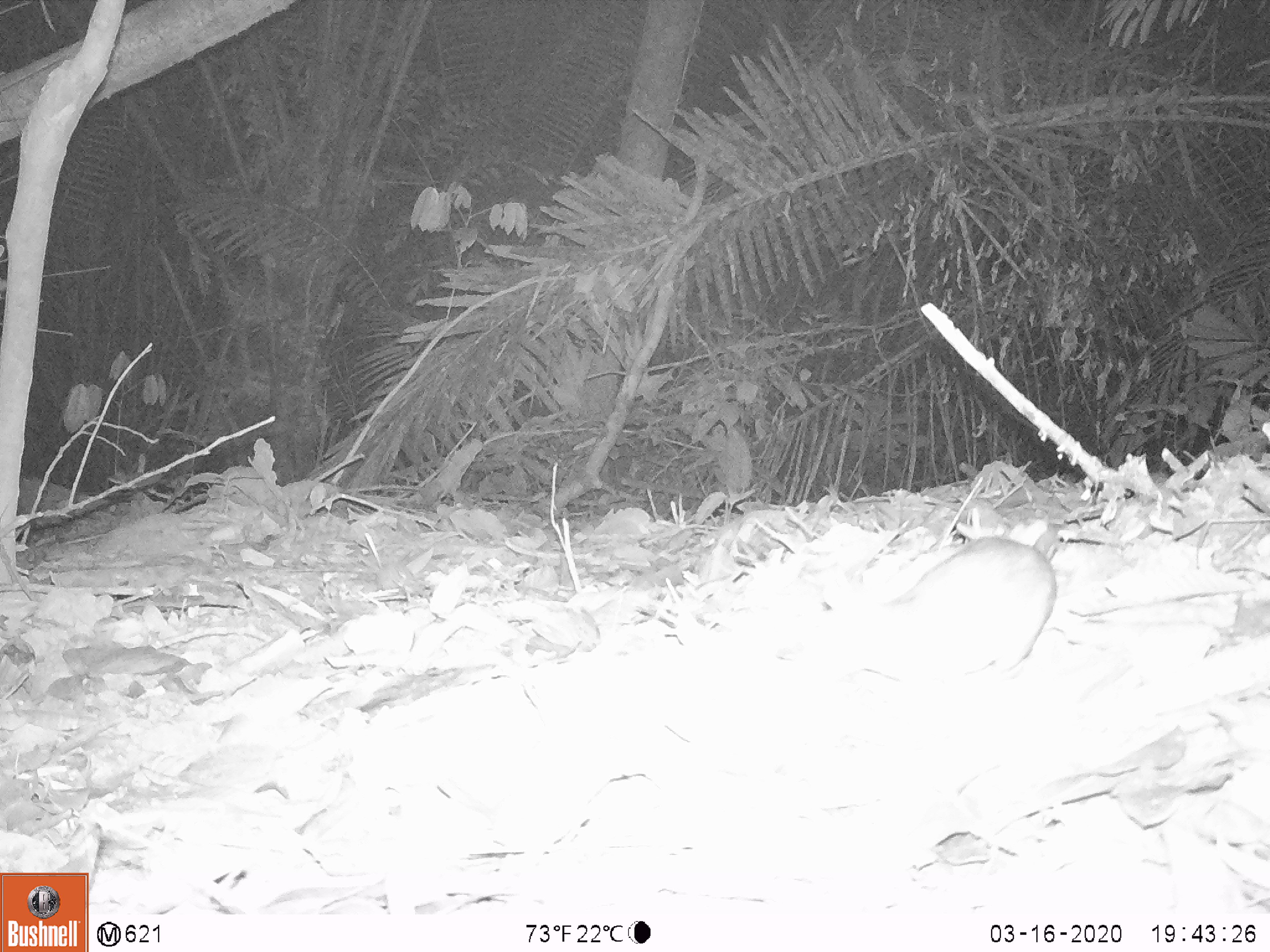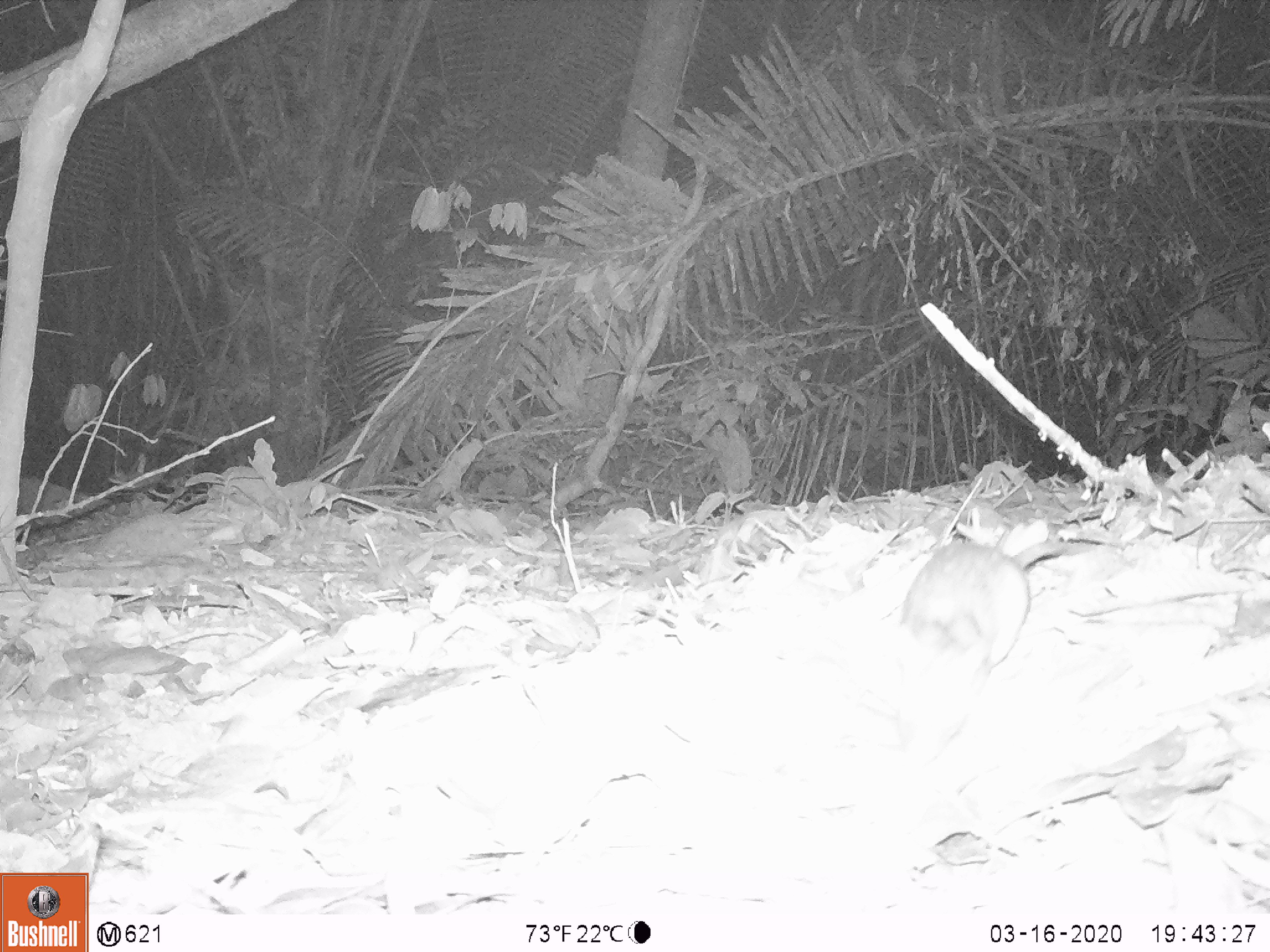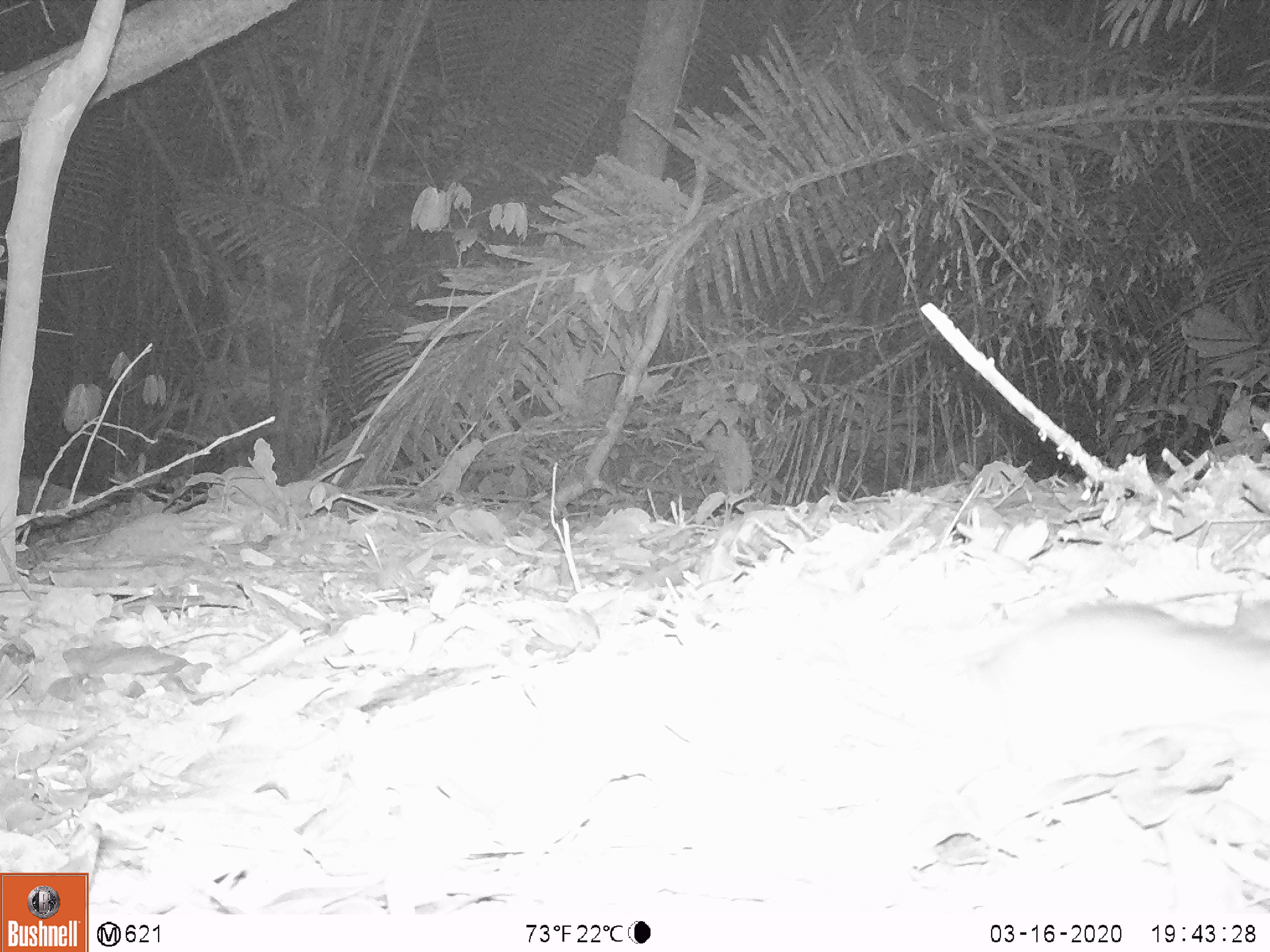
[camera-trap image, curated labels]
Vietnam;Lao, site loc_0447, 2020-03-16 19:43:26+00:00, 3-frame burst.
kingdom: Animalia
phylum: Chordata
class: Mammalia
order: Rodentia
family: Muridae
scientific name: Muridae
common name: old-world mice and rats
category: unidentified murid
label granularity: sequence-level